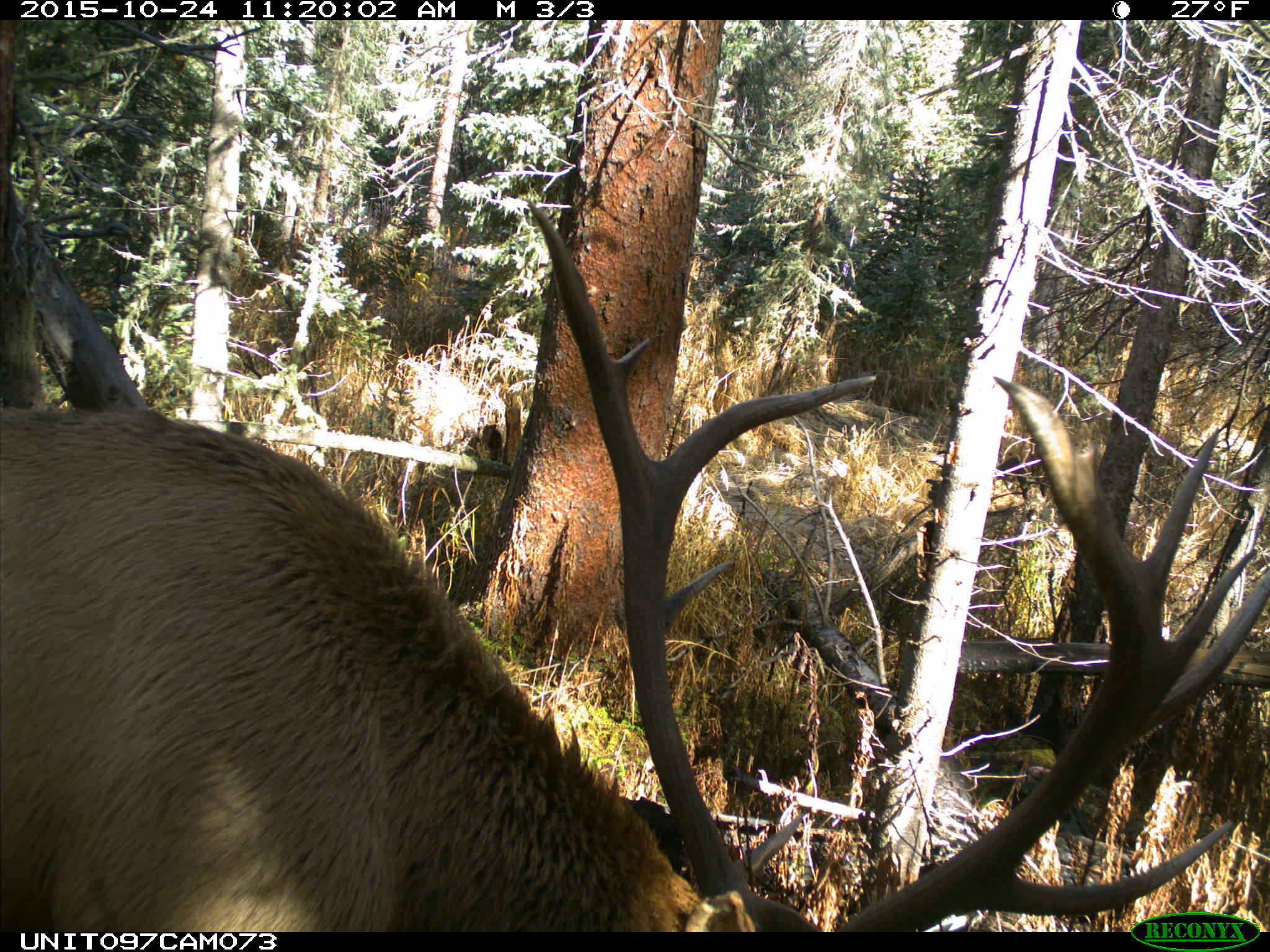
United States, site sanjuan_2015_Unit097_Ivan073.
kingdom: Animalia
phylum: Chordata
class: Mammalia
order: Artiodactyla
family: Cervidae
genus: Cervus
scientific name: Cervus elaphus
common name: red deer